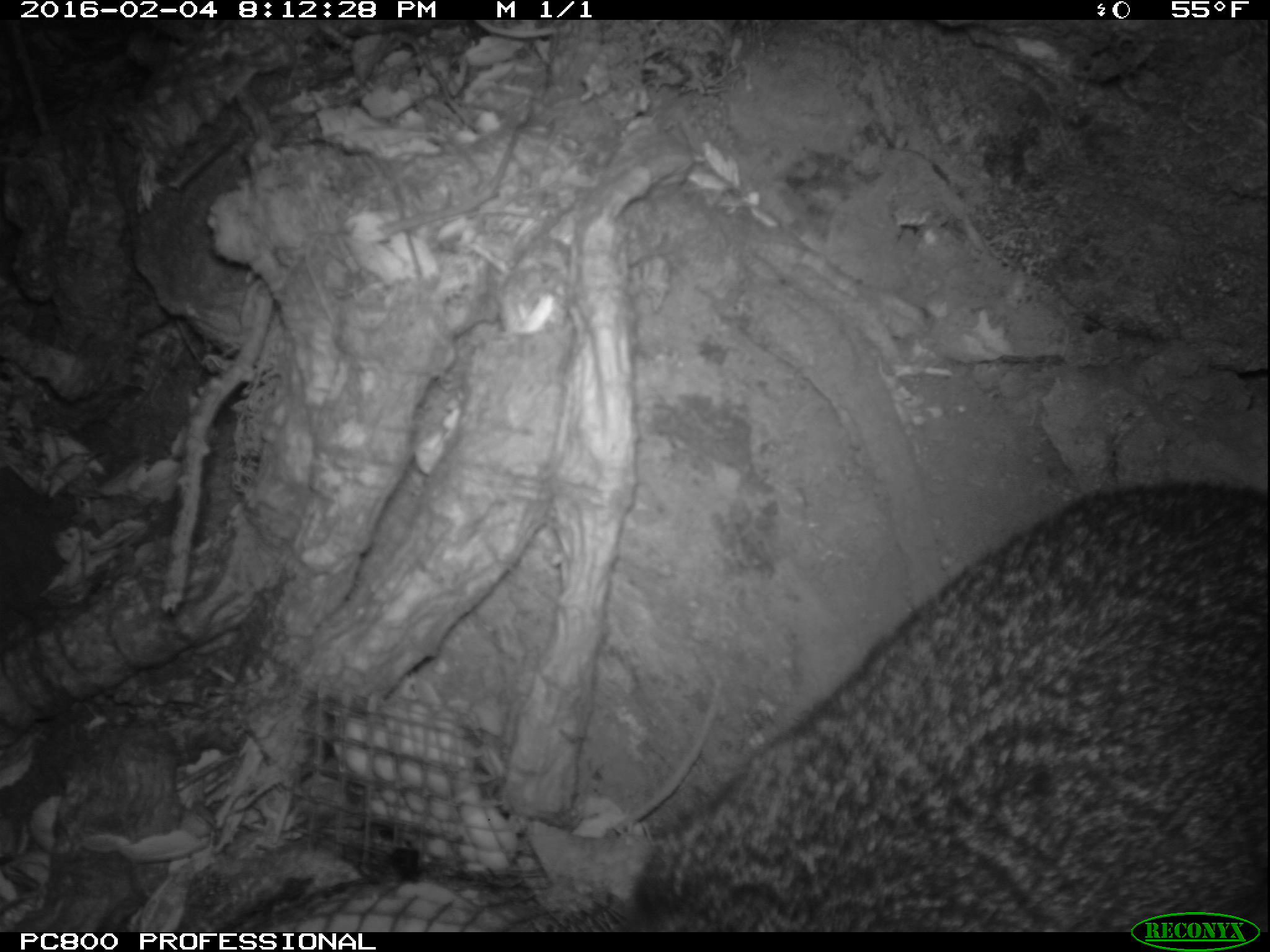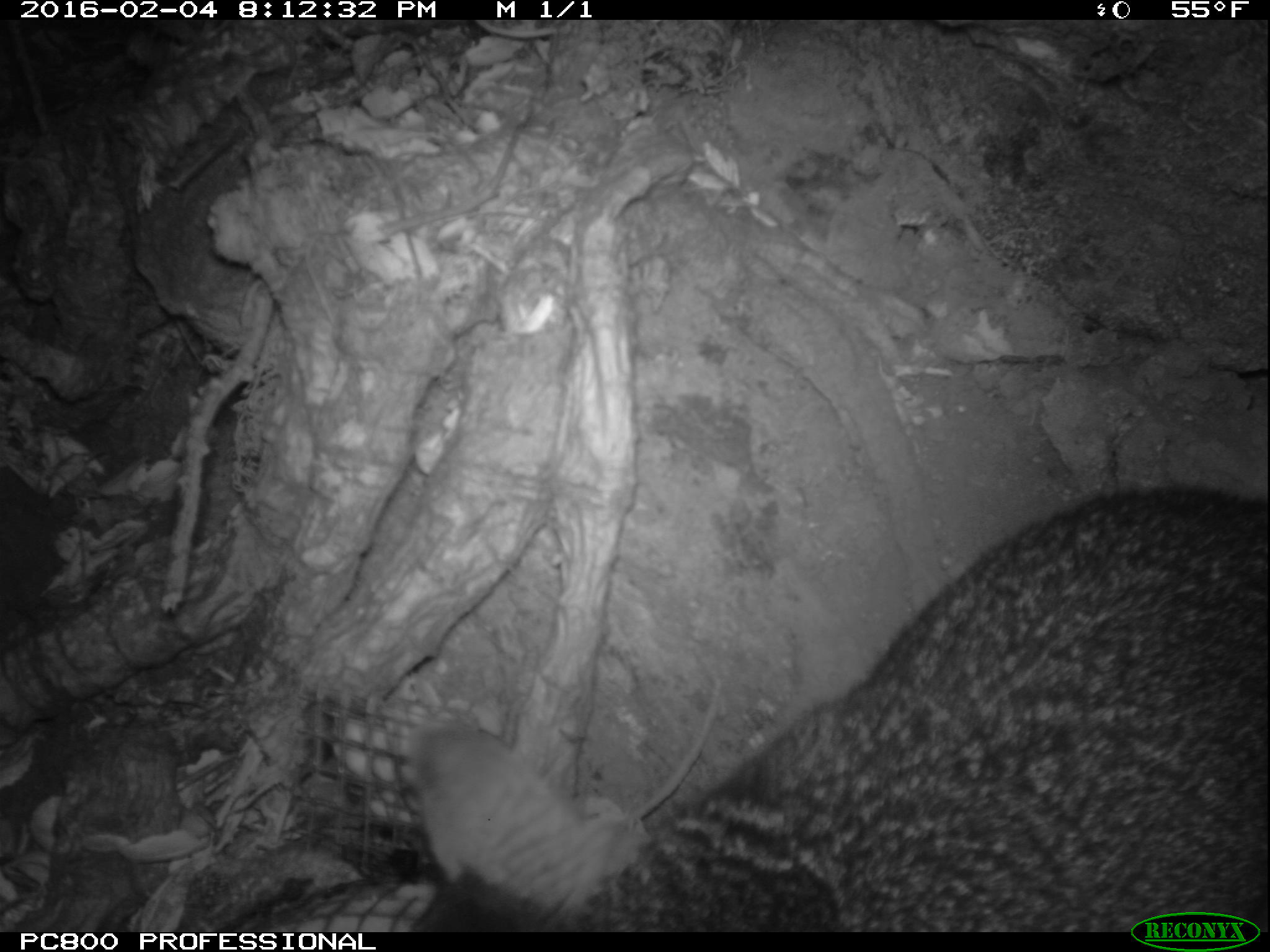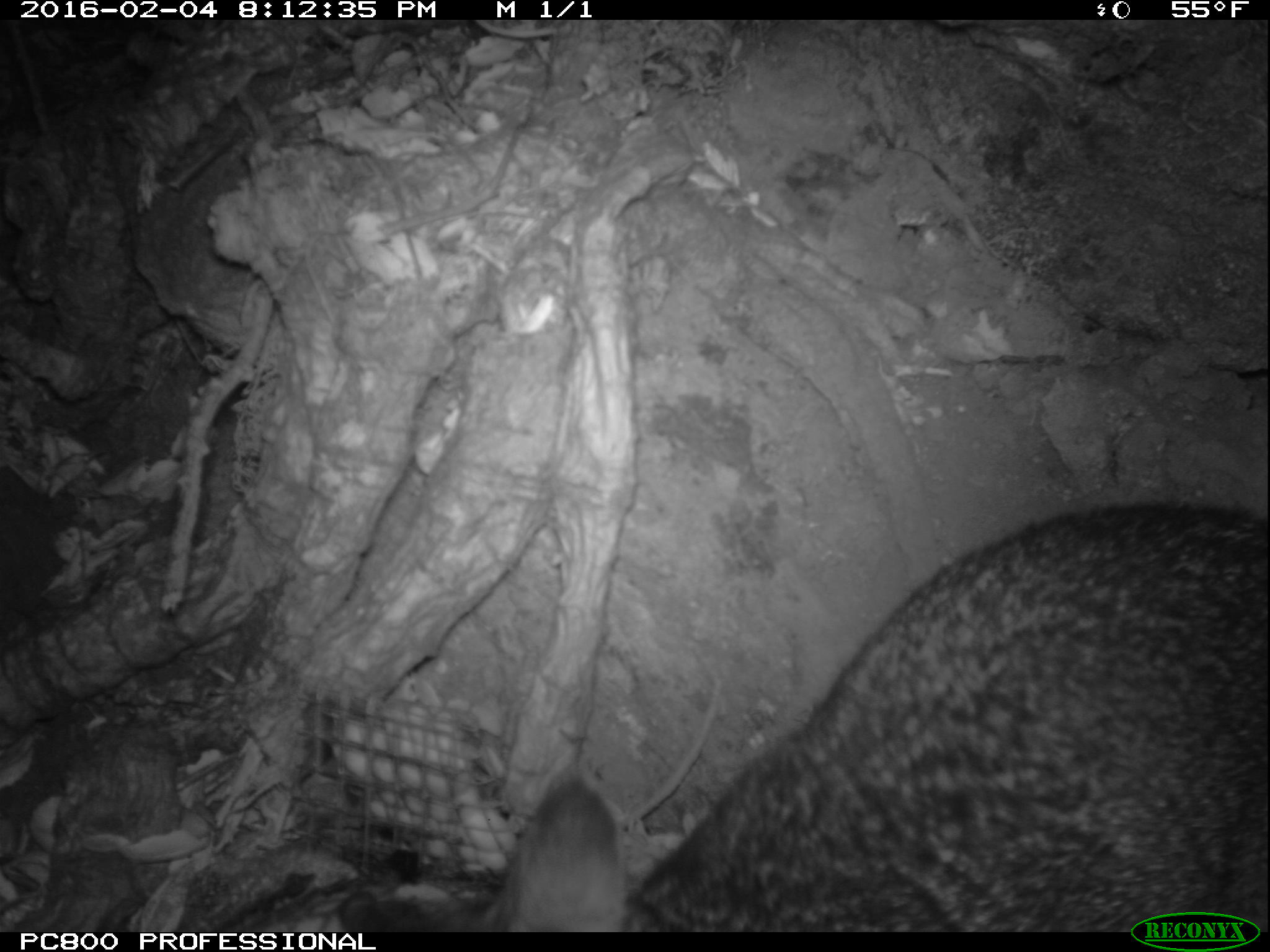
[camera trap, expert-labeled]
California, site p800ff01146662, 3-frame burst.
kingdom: Animalia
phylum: Chordata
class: Mammalia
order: Carnivora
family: Canidae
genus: Urocyon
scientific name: Urocyon littoralis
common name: island fox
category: fox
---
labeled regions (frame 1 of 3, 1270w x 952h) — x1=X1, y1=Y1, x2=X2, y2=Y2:
fox: x1=526, y1=479, x2=1269, y2=932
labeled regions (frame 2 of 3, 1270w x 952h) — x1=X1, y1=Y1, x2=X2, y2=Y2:
fox: x1=413, y1=480, x2=1269, y2=933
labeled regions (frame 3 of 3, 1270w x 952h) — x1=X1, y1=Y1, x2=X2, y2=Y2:
fox: x1=416, y1=501, x2=1269, y2=930